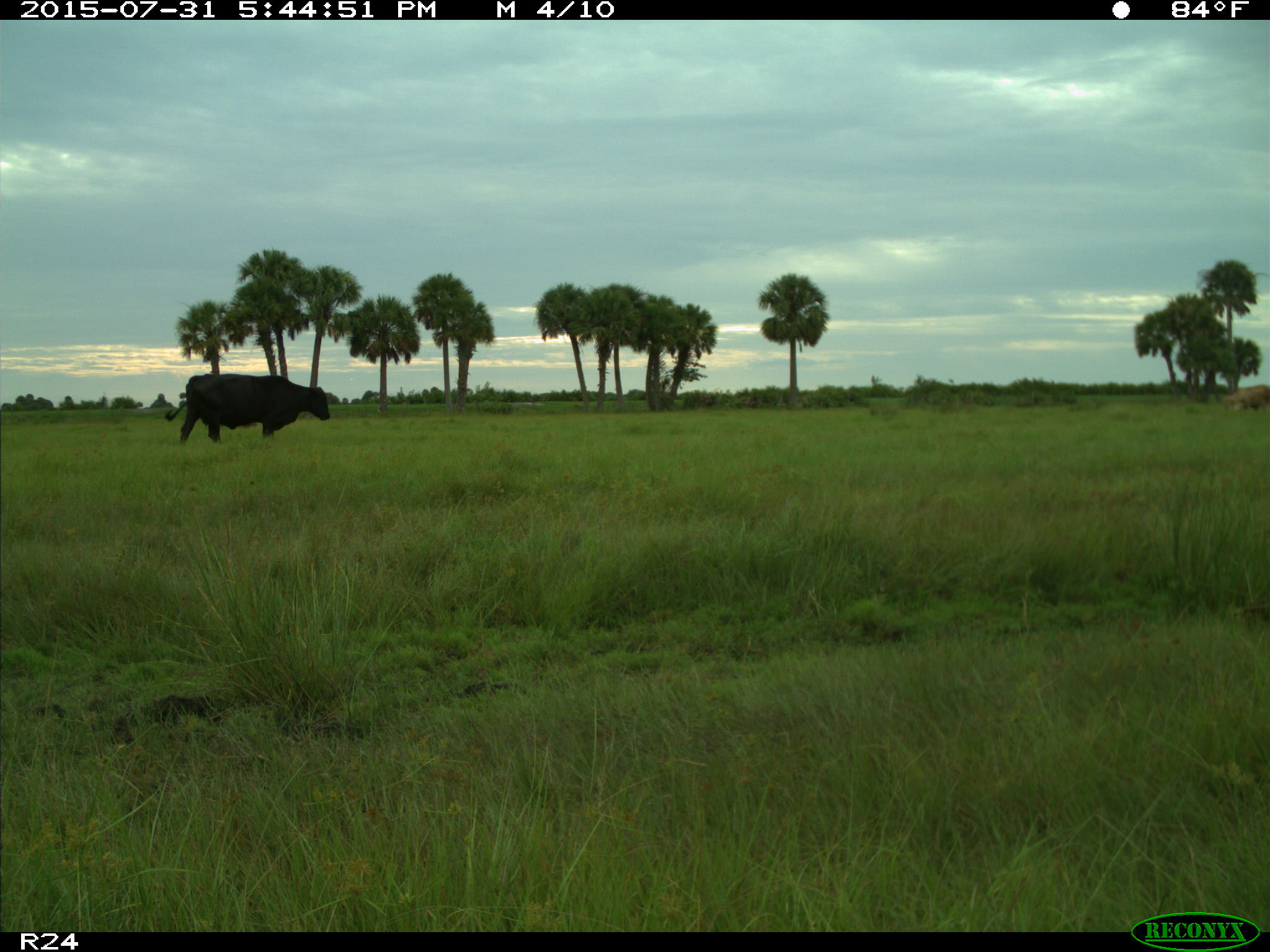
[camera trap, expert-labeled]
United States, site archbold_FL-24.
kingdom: Animalia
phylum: Chordata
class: Mammalia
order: Artiodactyla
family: Bovidae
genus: Bos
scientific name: Bos taurus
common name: domestic cow